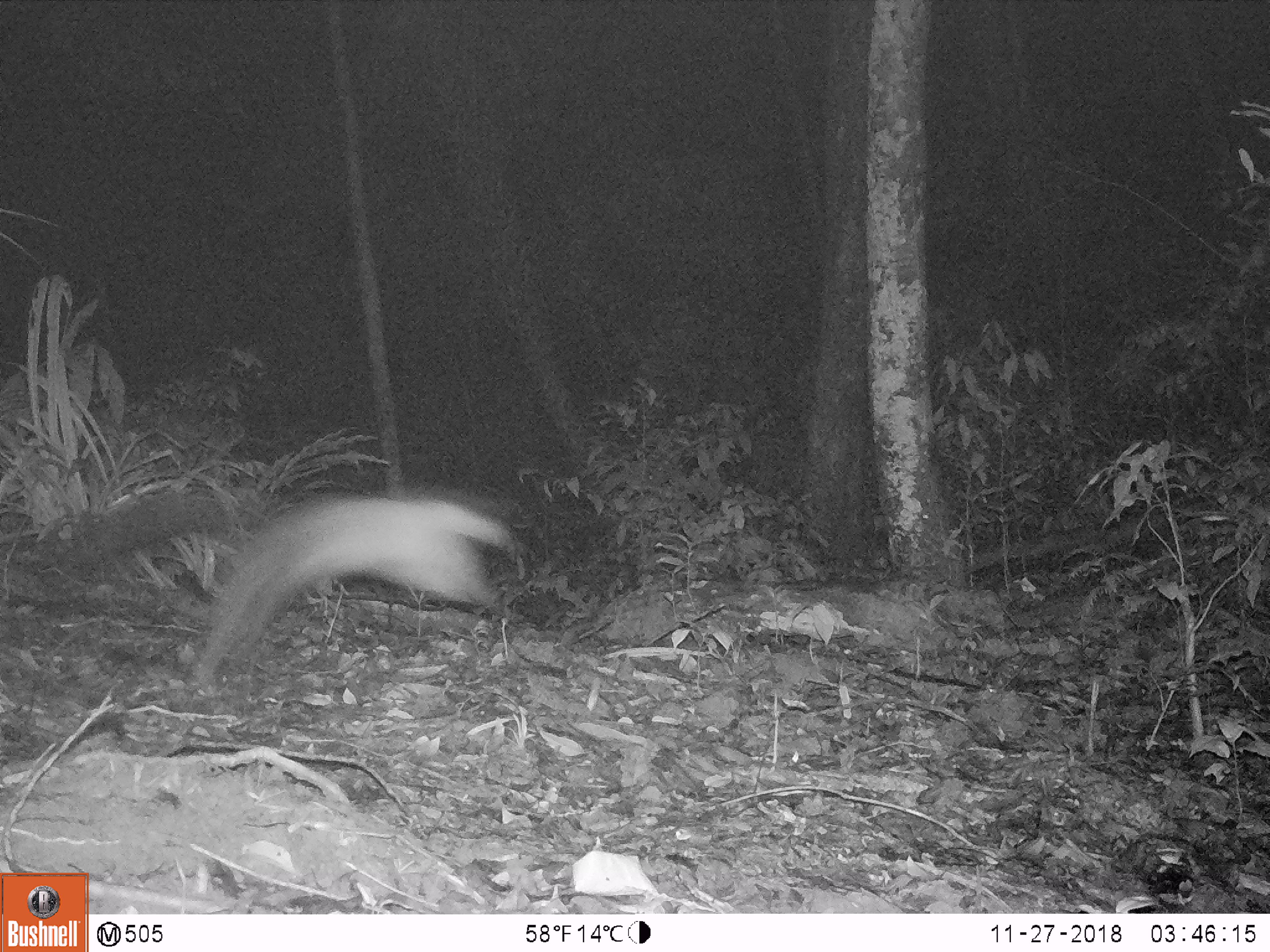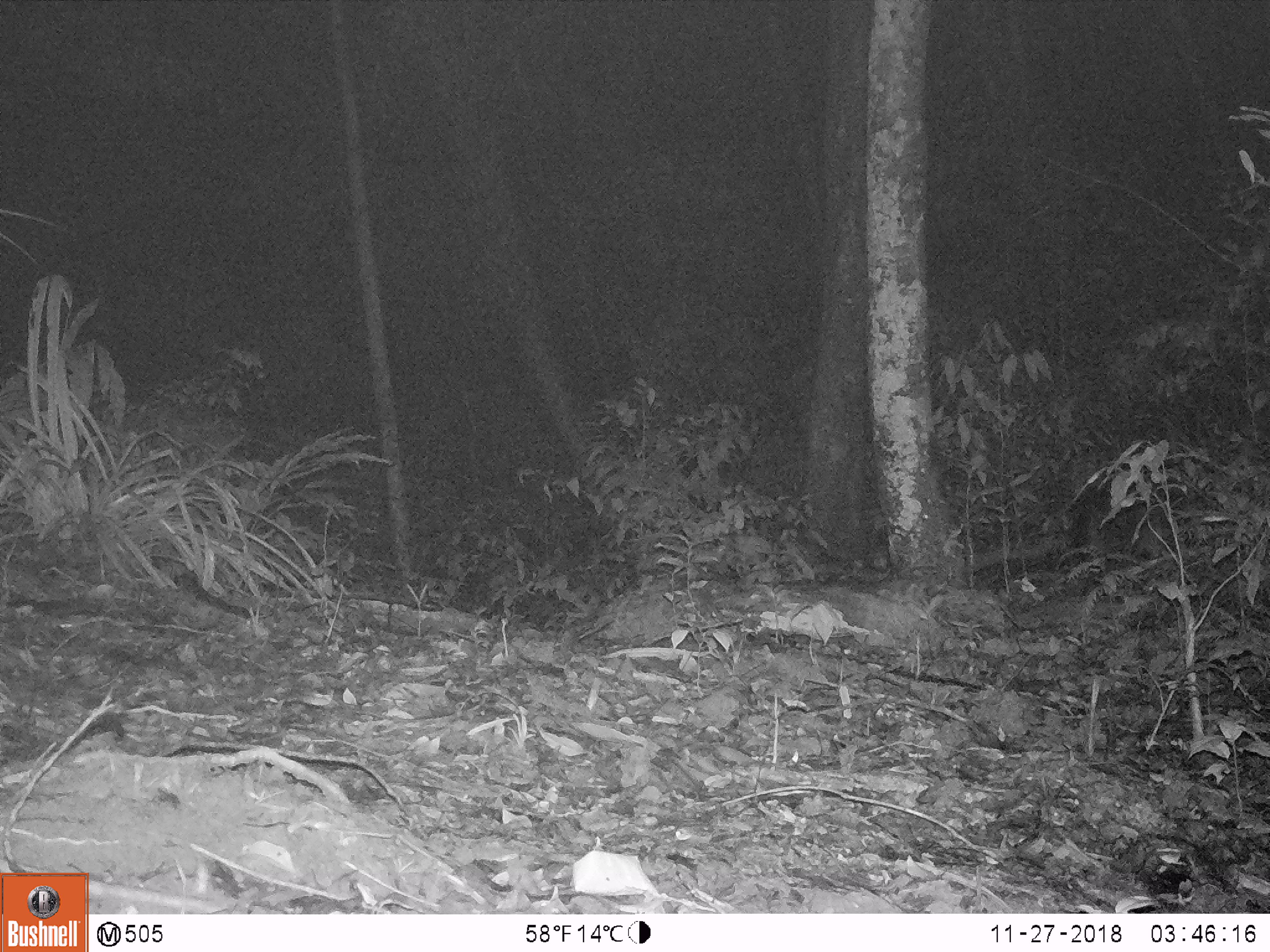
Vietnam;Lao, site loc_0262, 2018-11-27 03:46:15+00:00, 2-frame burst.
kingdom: Animalia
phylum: Chordata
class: Mammalia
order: Carnivora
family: Mustelidae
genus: Martes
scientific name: Martes flavigula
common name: yellow-throated marten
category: yellow throated marten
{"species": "yellow throated marten (yellow-throated marten) (Martes flavigula)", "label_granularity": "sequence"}